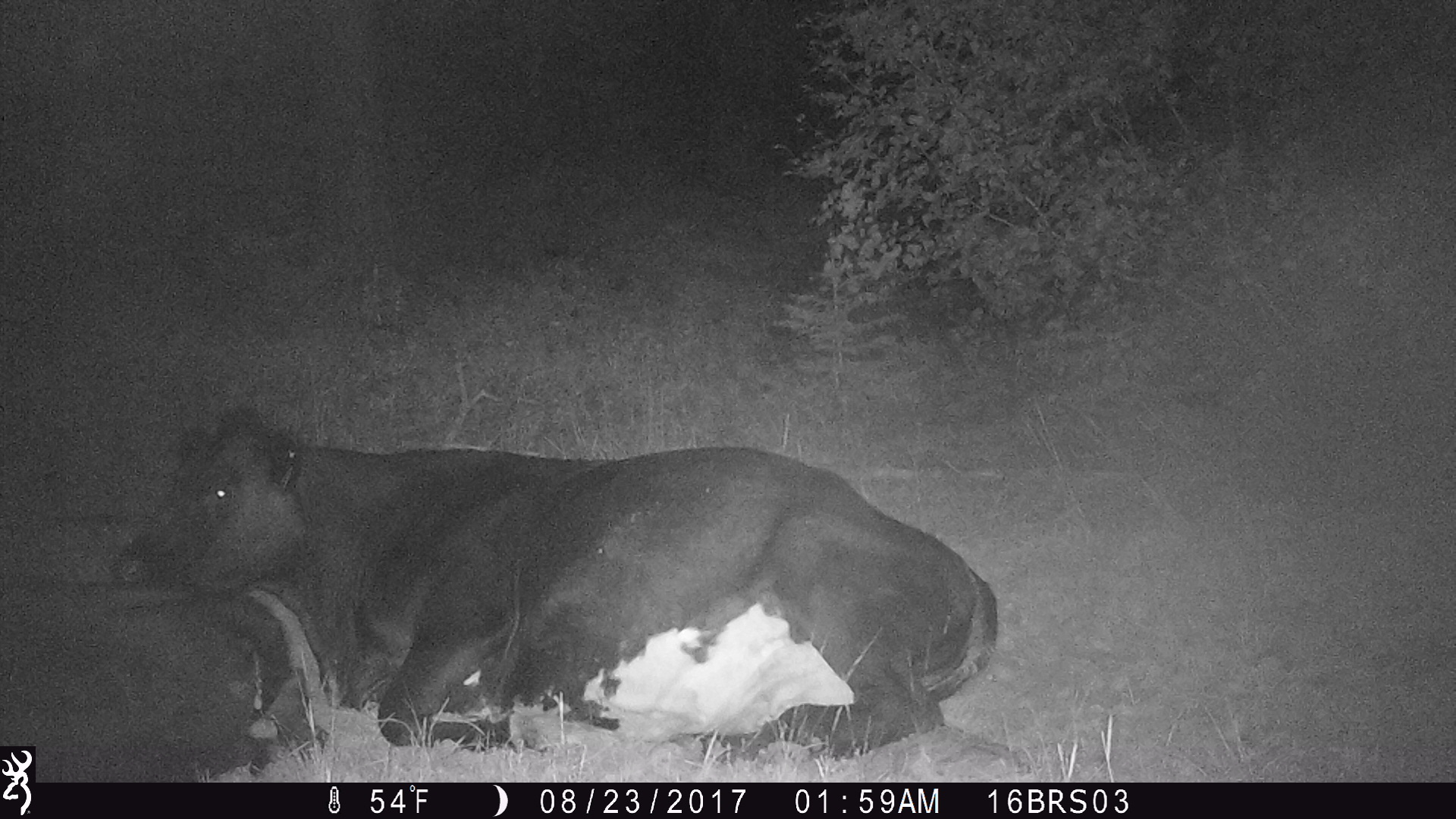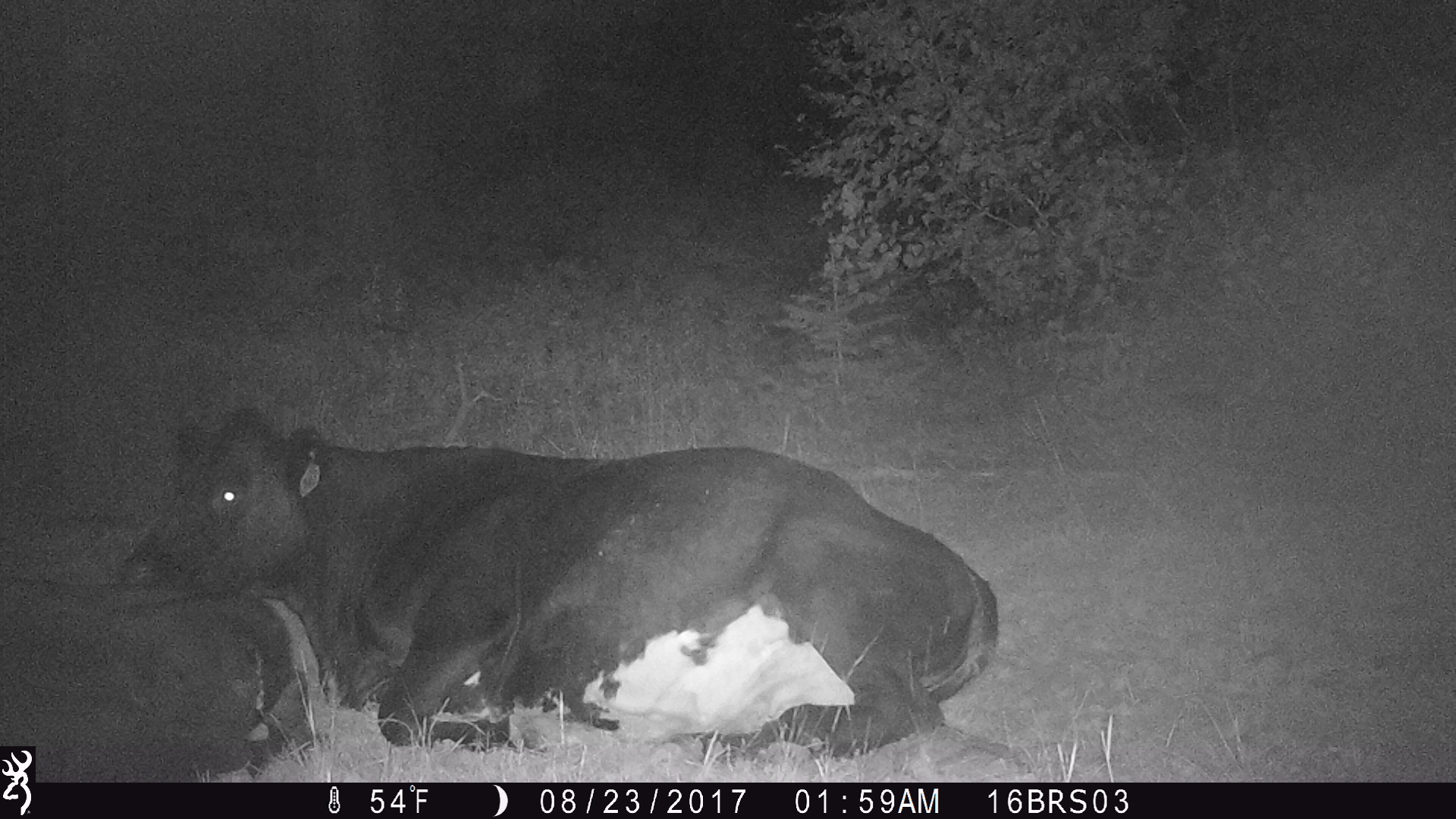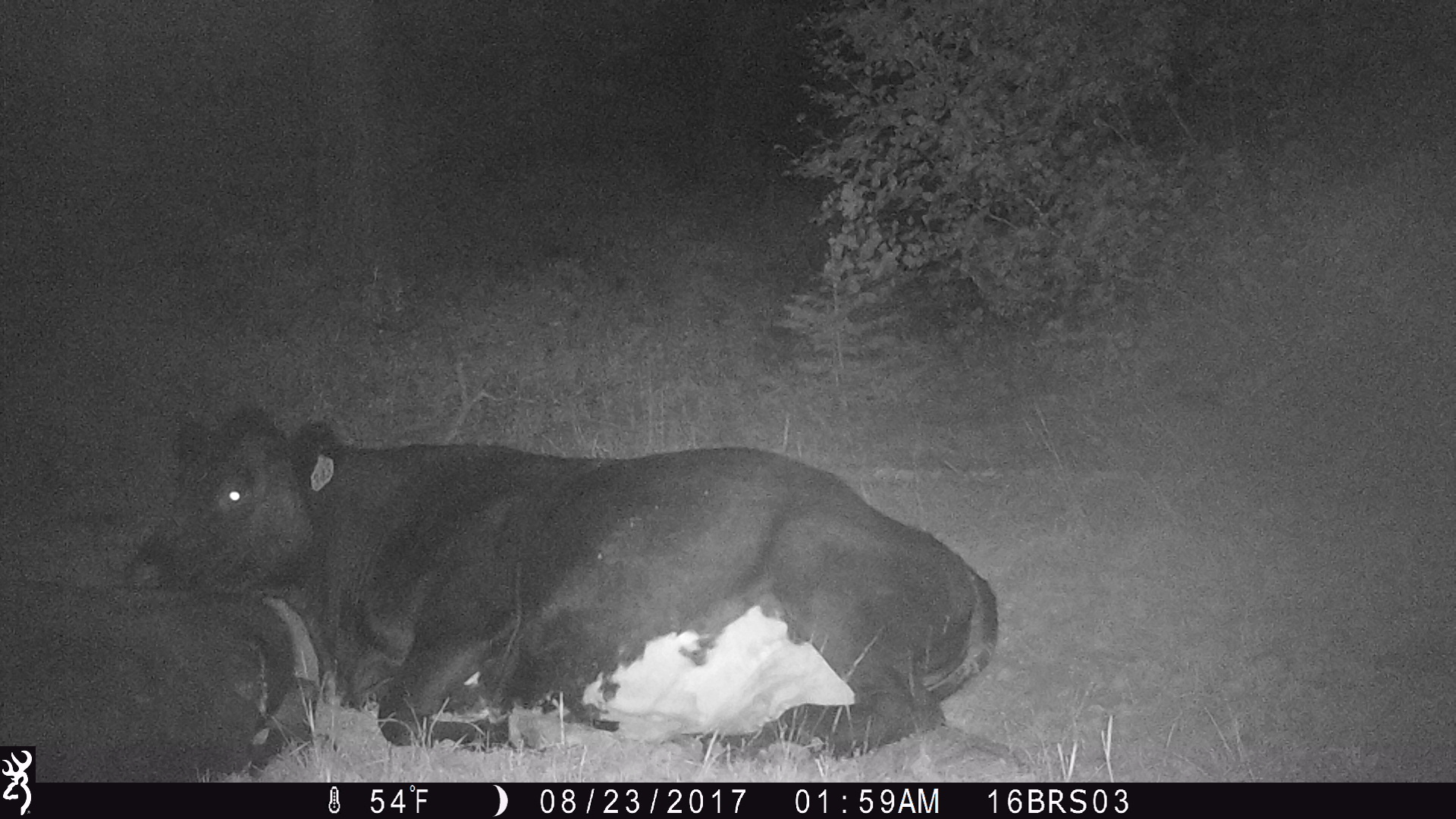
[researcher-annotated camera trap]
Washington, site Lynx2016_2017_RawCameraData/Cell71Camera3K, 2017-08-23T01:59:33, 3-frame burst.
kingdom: Animalia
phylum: Chordata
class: Mammalia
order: Artiodactyla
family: Bovidae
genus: Bos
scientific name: Bos taurus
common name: domestic cattle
Domestic cattle (Bos taurus). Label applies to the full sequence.